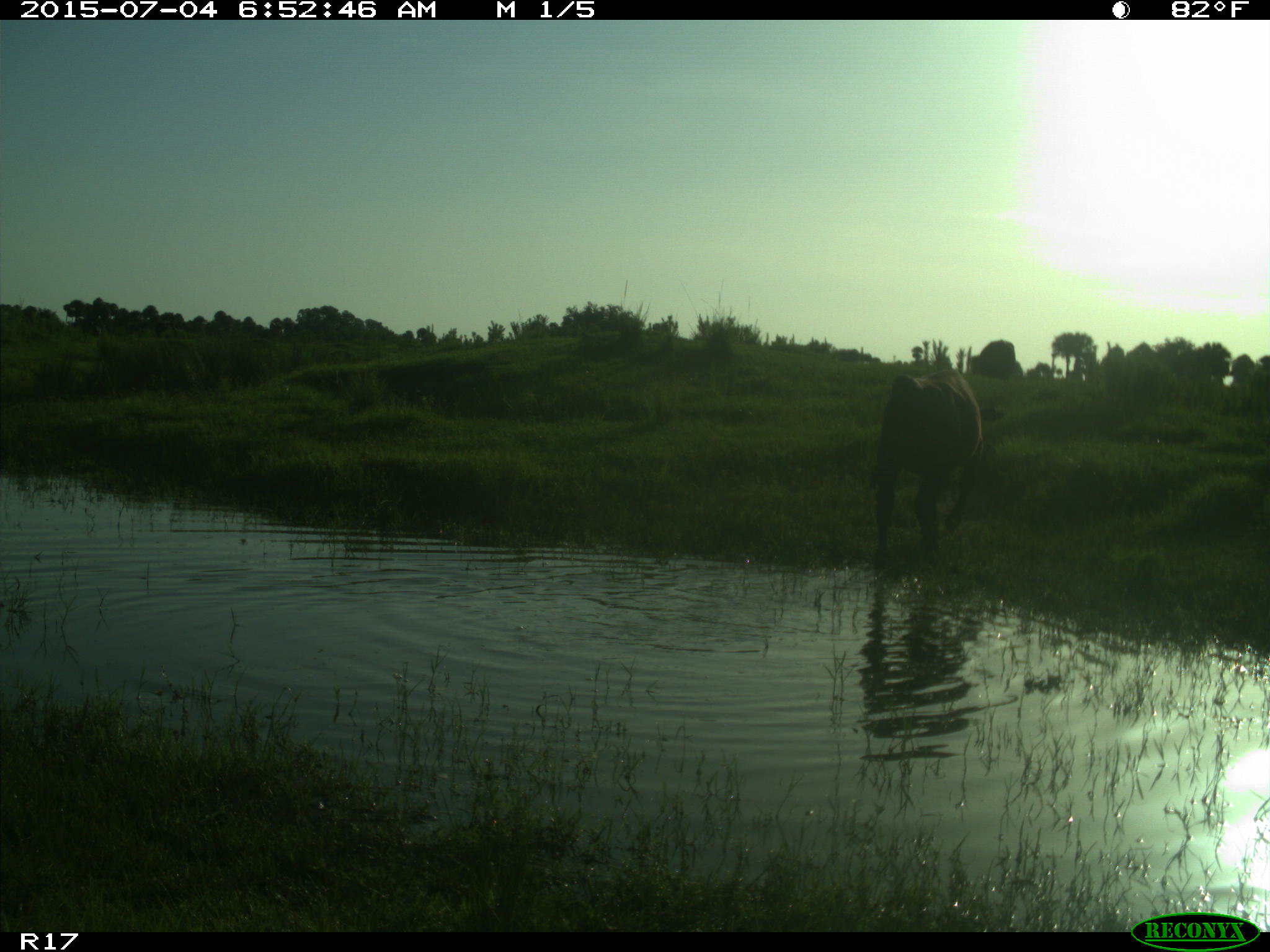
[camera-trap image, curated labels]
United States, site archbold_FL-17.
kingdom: Animalia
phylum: Chordata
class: Mammalia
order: Artiodactyla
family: Bovidae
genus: Bos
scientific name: Bos taurus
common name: domestic cow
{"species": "Bos taurus (domestic cow)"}